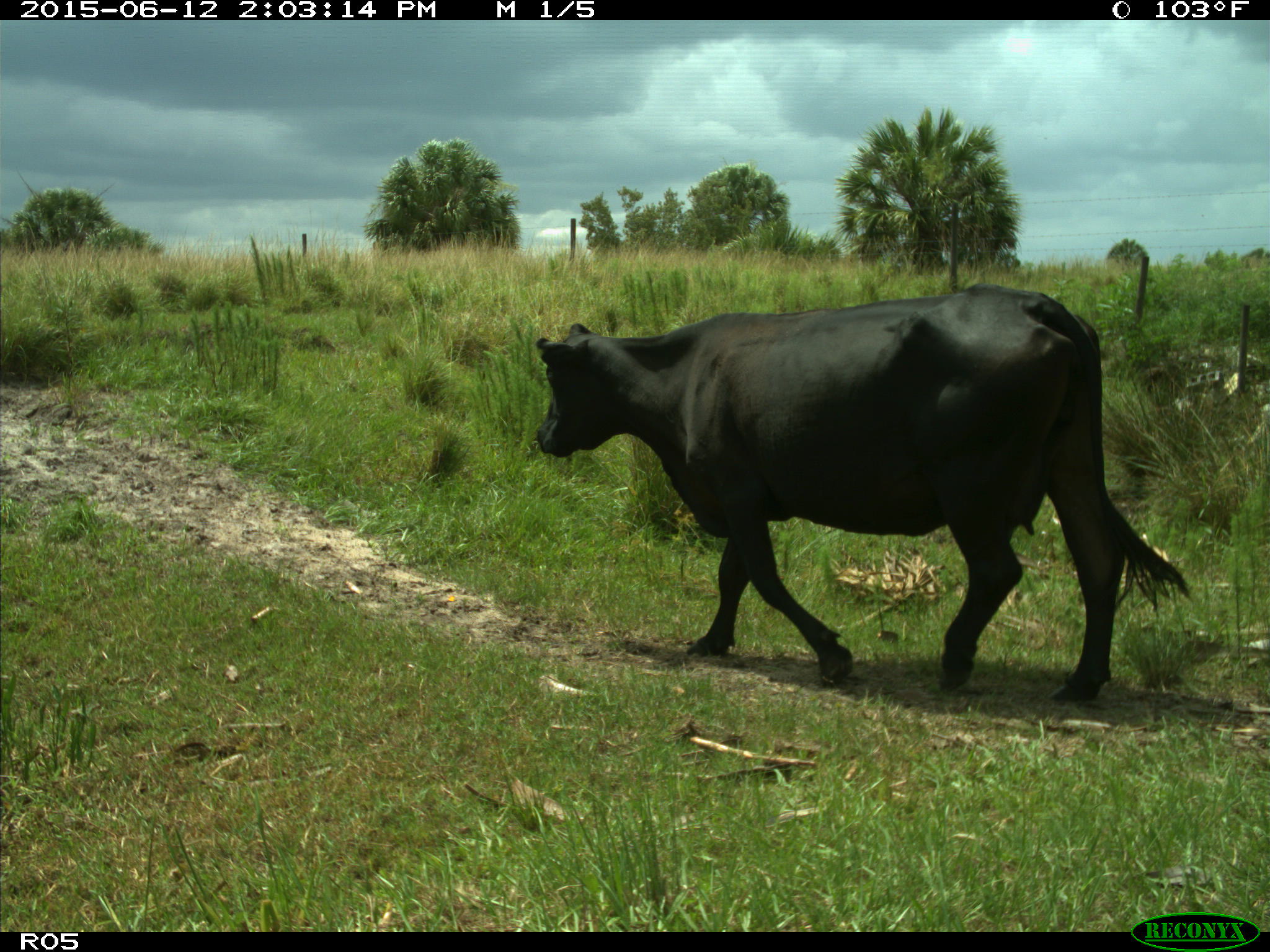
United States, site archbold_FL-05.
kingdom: Animalia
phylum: Chordata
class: Mammalia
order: Artiodactyla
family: Bovidae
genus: Bos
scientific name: Bos taurus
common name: domestic cow